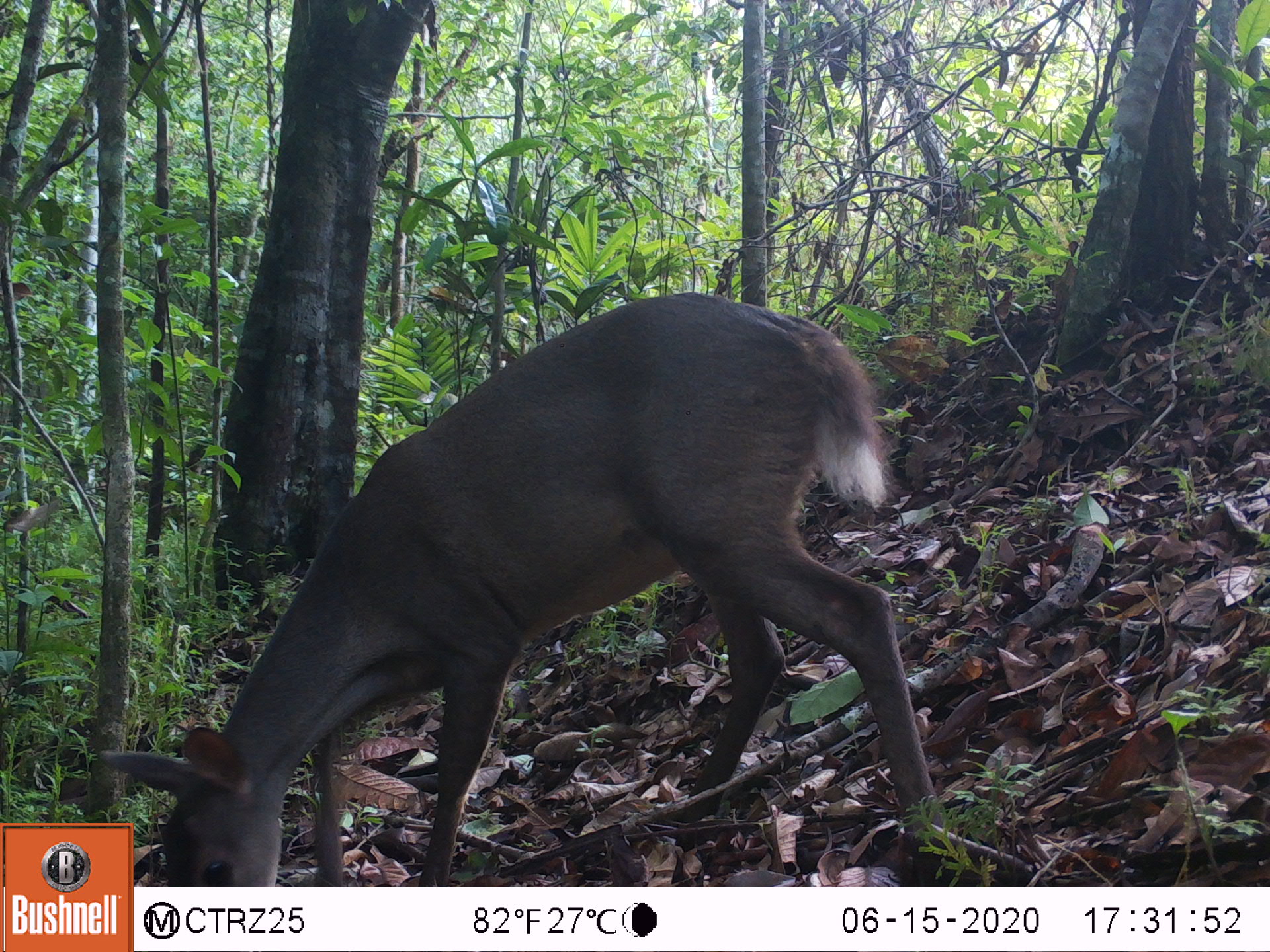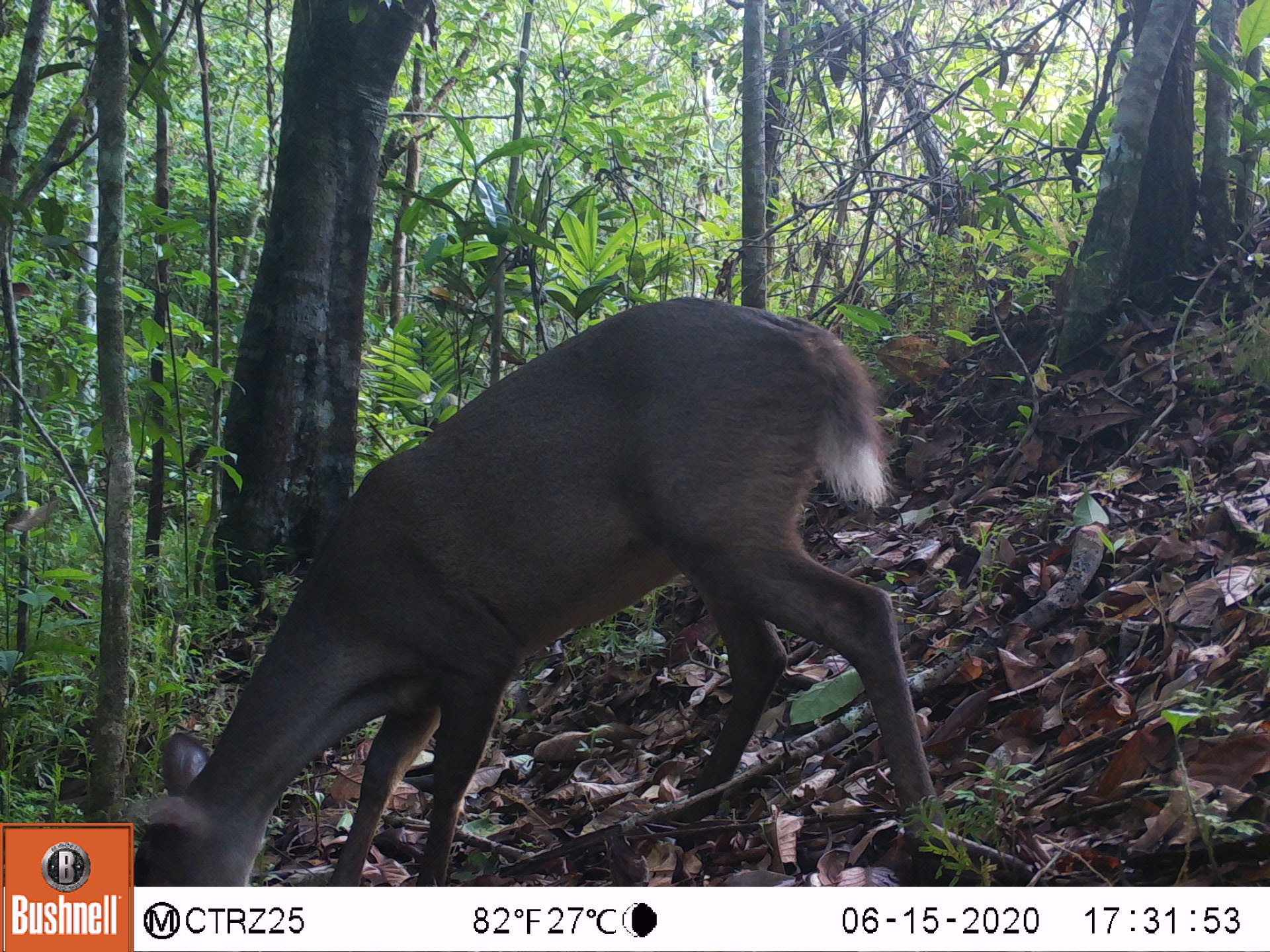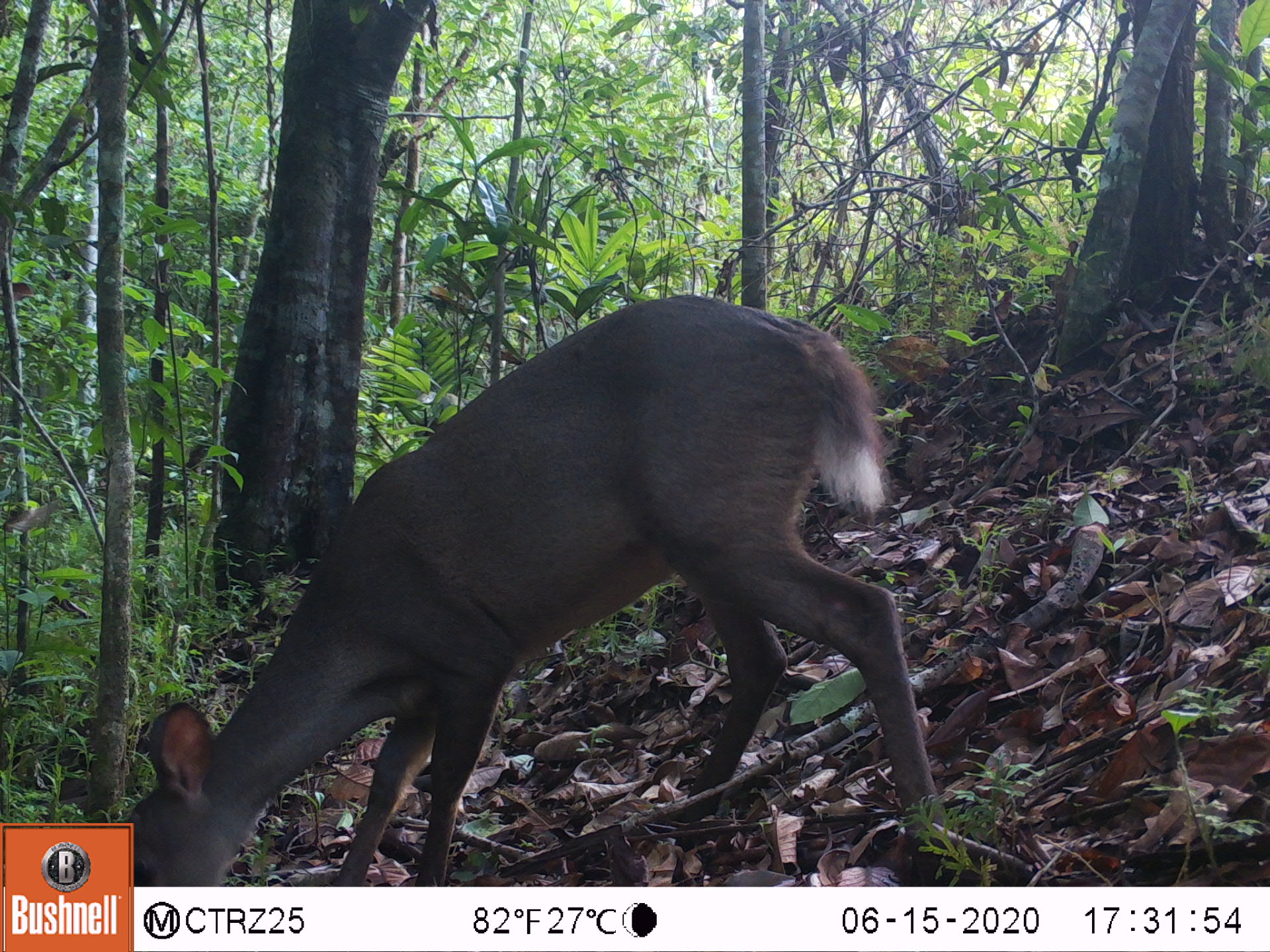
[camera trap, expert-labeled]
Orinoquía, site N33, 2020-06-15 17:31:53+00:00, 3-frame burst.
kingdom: Animalia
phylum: Chordata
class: Mammalia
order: Artiodactyla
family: Cervidae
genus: Odocoileus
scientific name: Odocoileus virginianus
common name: white-tailed deer